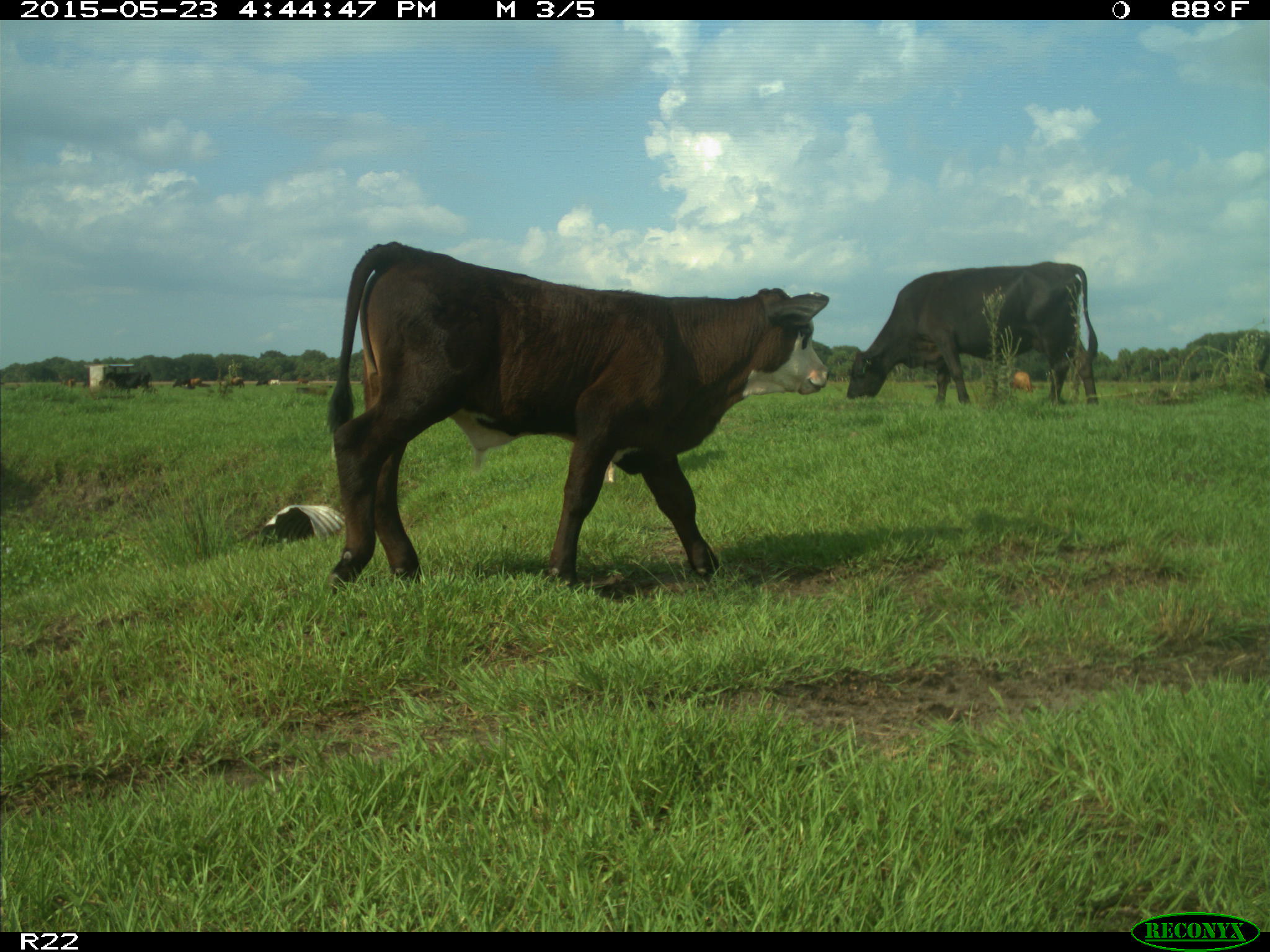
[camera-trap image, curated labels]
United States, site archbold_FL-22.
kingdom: Animalia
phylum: Chordata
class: Mammalia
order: Artiodactyla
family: Bovidae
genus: Bos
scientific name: Bos taurus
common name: domestic cow